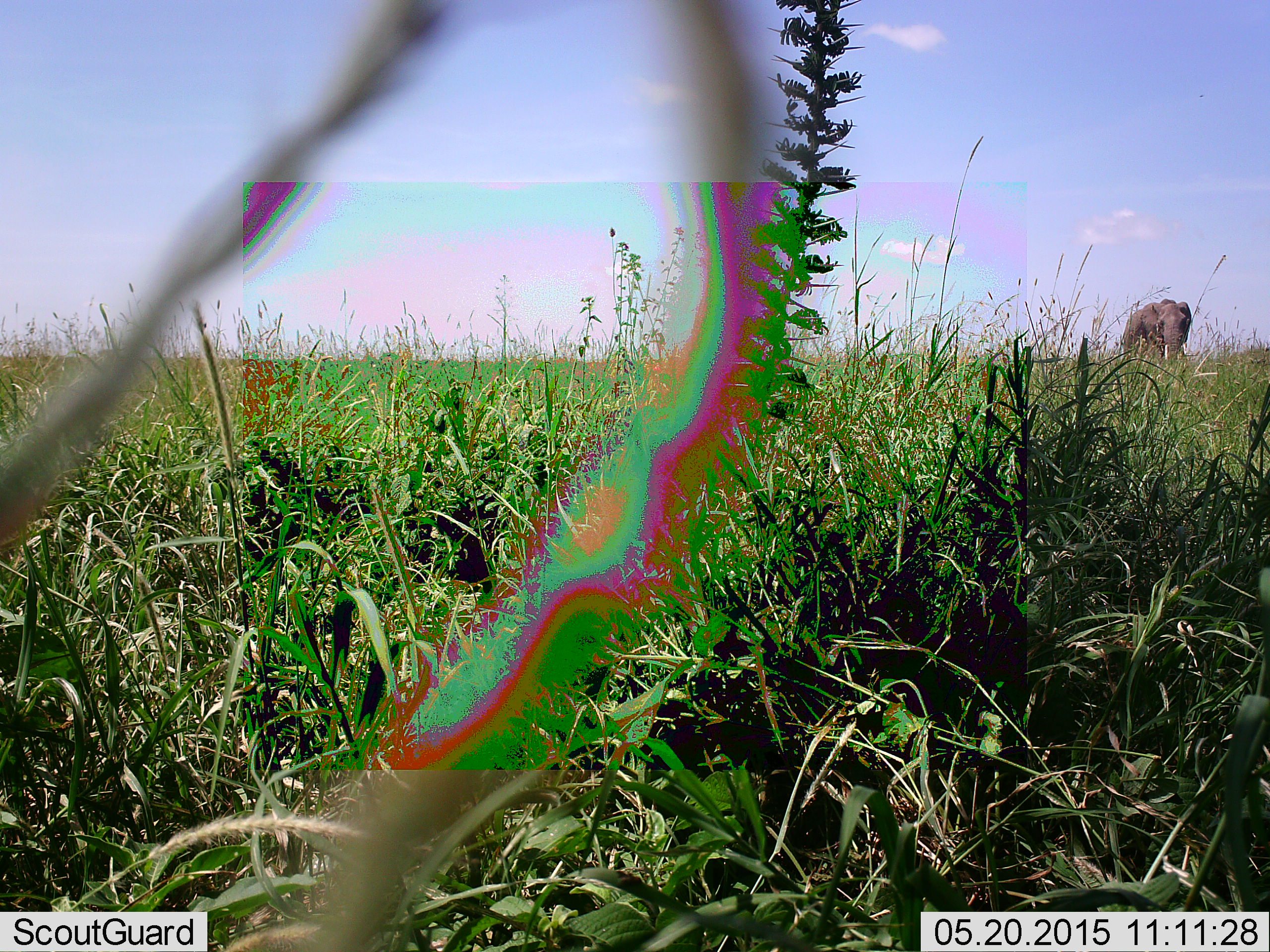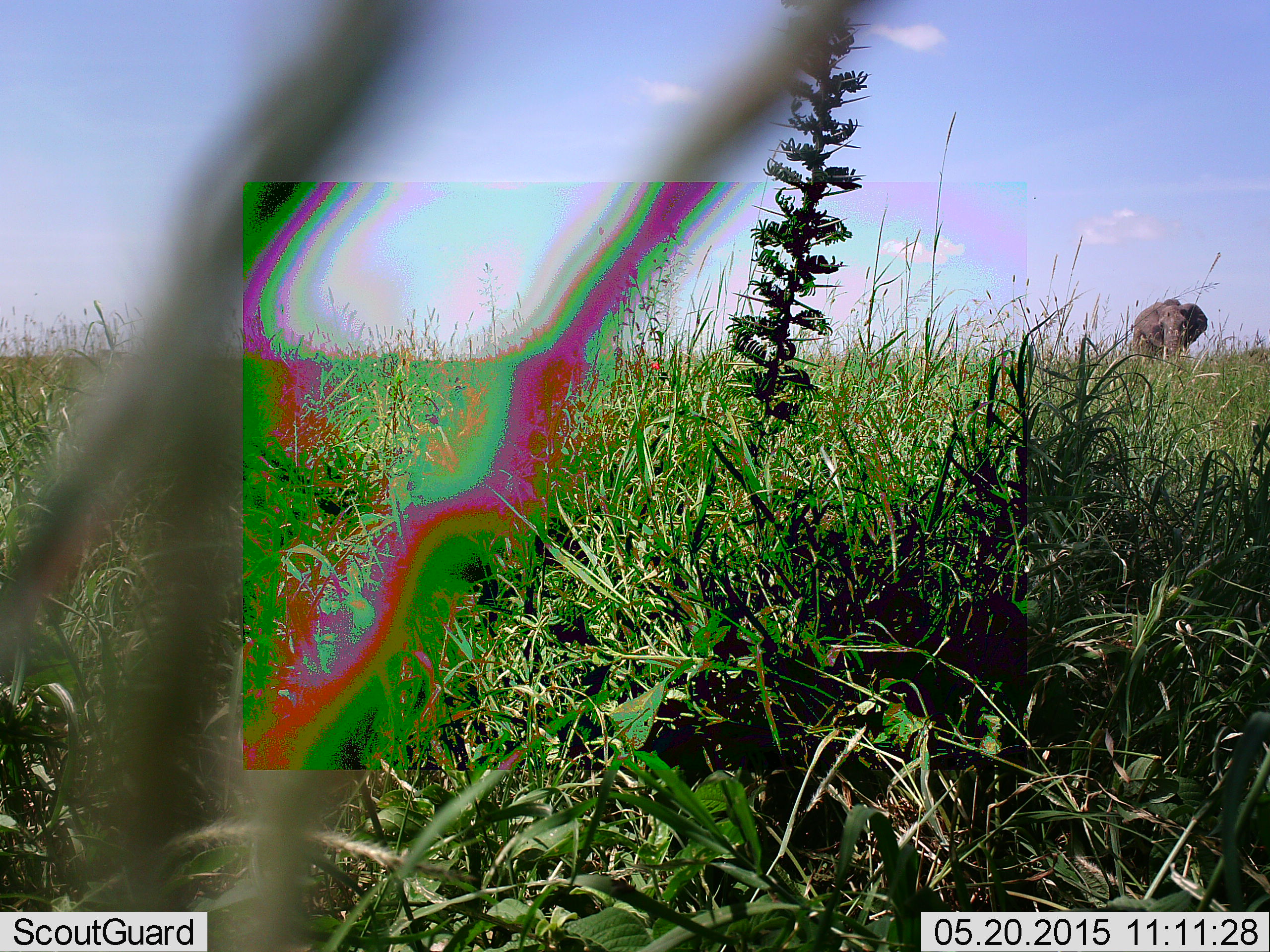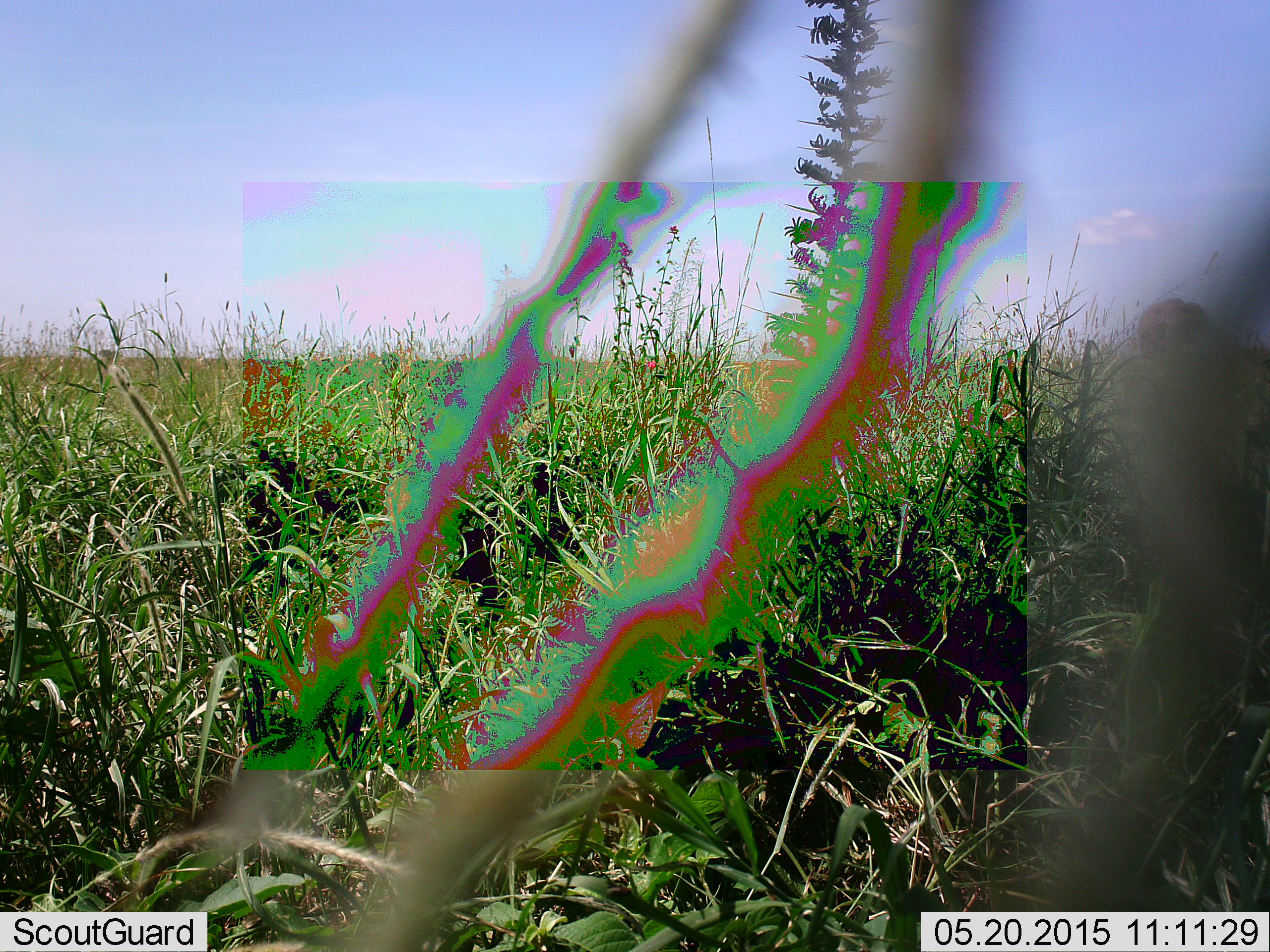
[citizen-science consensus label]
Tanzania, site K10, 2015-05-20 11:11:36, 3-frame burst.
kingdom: Animalia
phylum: Chordata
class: Mammalia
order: Proboscidea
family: Elephantidae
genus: Loxodonta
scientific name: Loxodonta africana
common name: african bush elephant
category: elephant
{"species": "elephant (african bush elephant) (Loxodonta africana)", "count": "1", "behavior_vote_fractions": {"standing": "60%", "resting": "0%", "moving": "30%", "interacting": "0%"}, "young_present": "0%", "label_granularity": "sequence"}